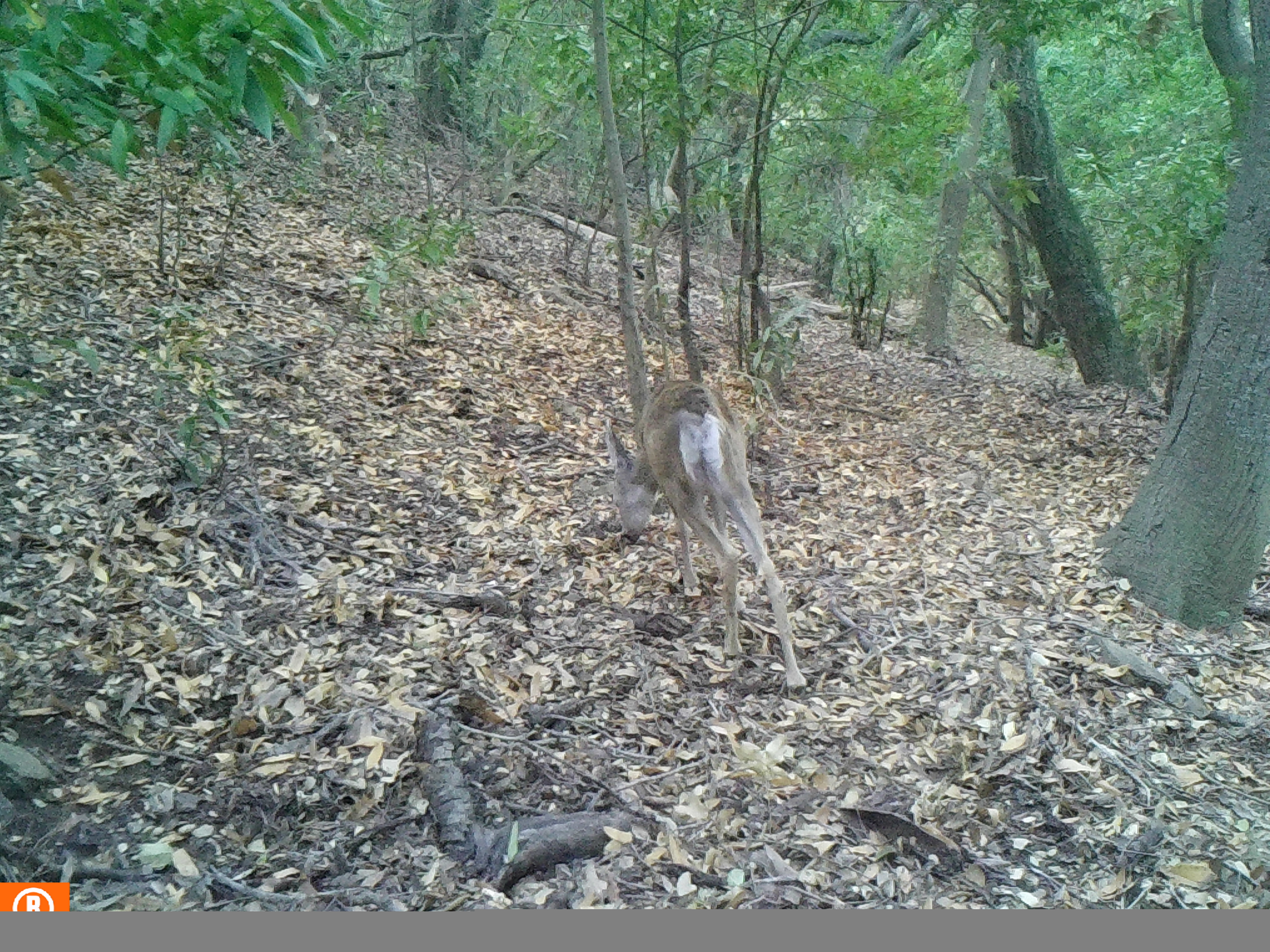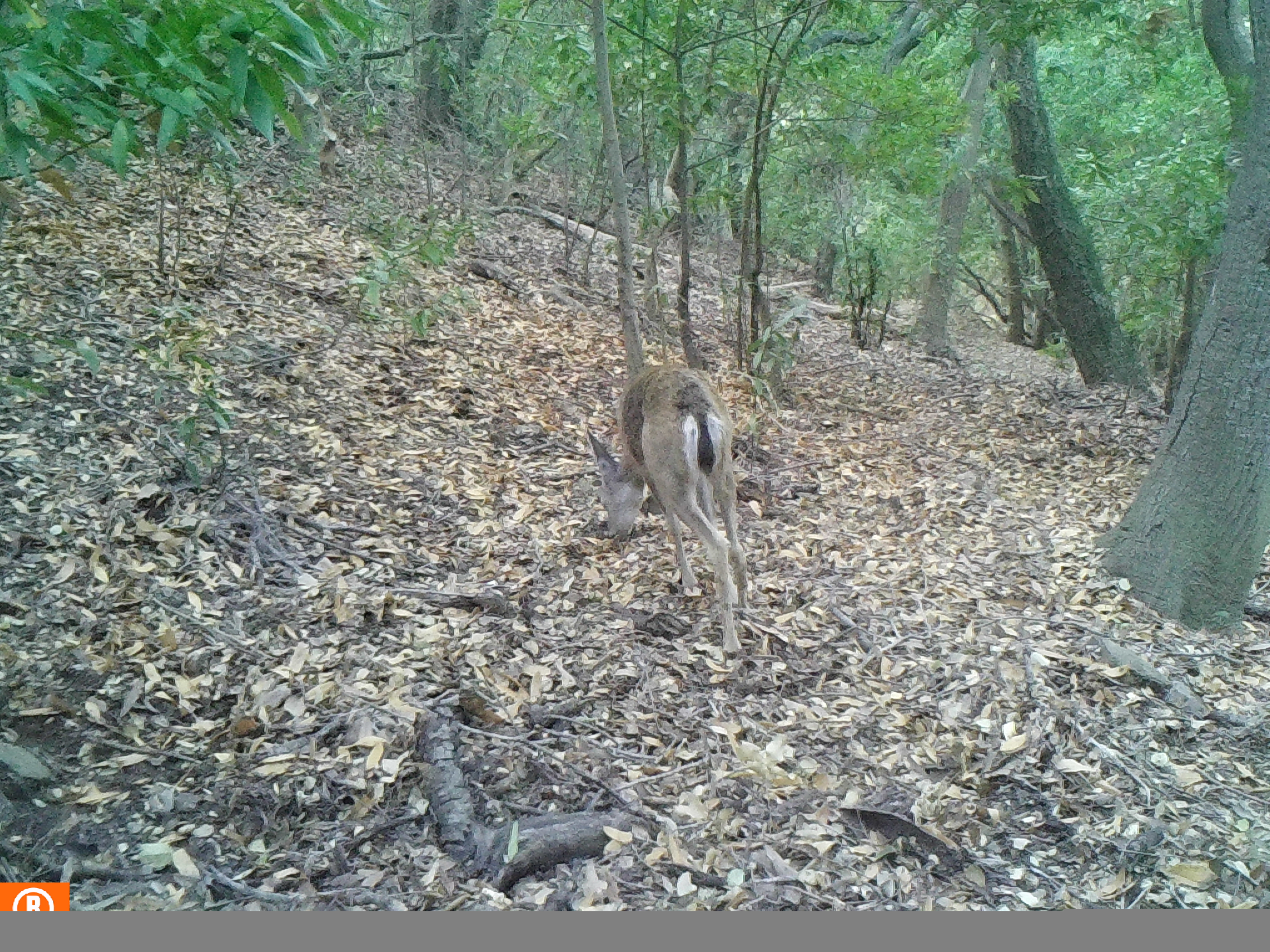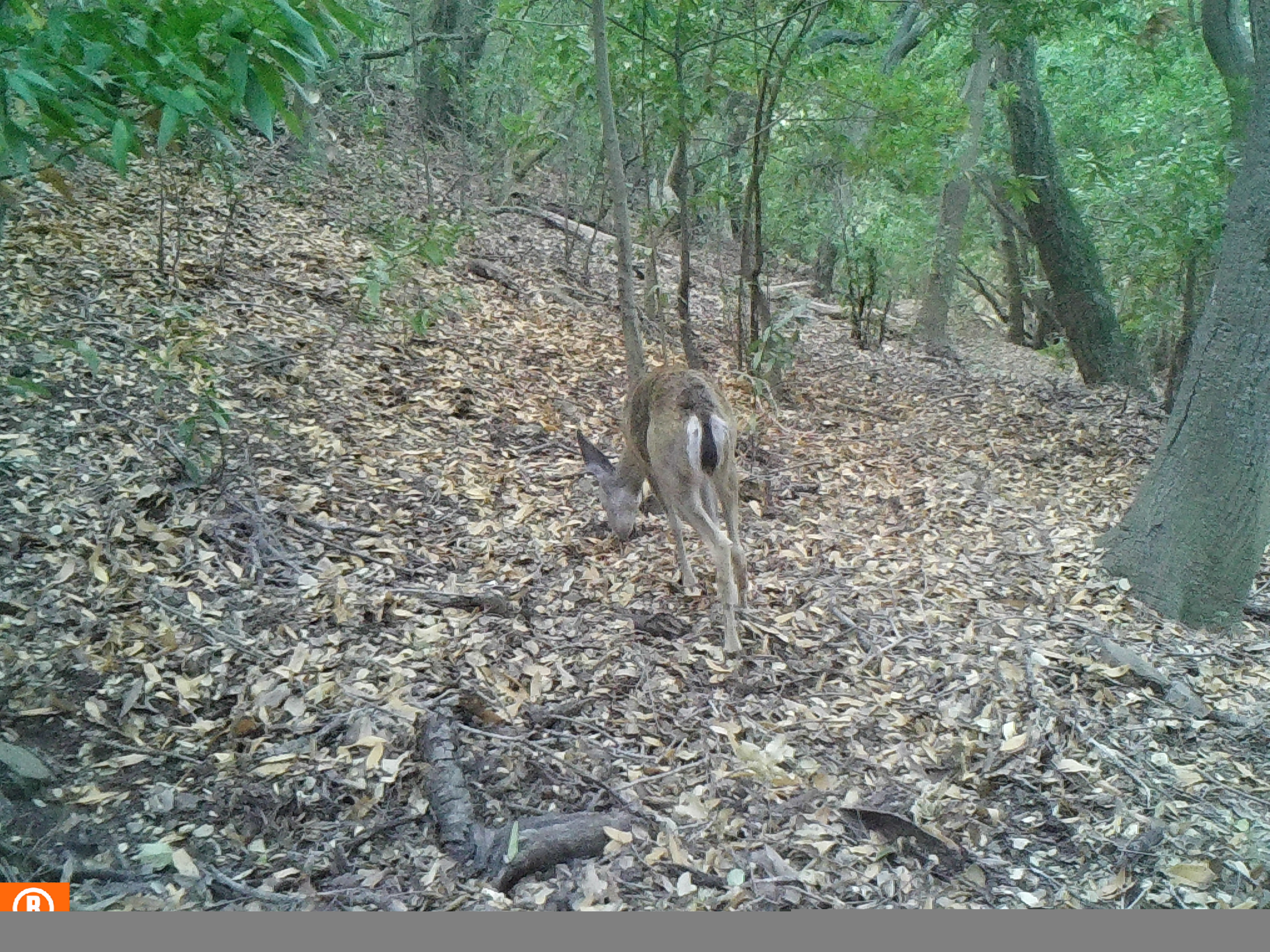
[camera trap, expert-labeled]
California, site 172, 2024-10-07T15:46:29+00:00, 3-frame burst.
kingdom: Animalia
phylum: Chordata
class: Mammalia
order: Artiodactyla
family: Cervidae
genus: Odocoileus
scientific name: Odocoileus hemionus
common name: mule deer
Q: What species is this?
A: Mule deer (Odocoileus hemionus).